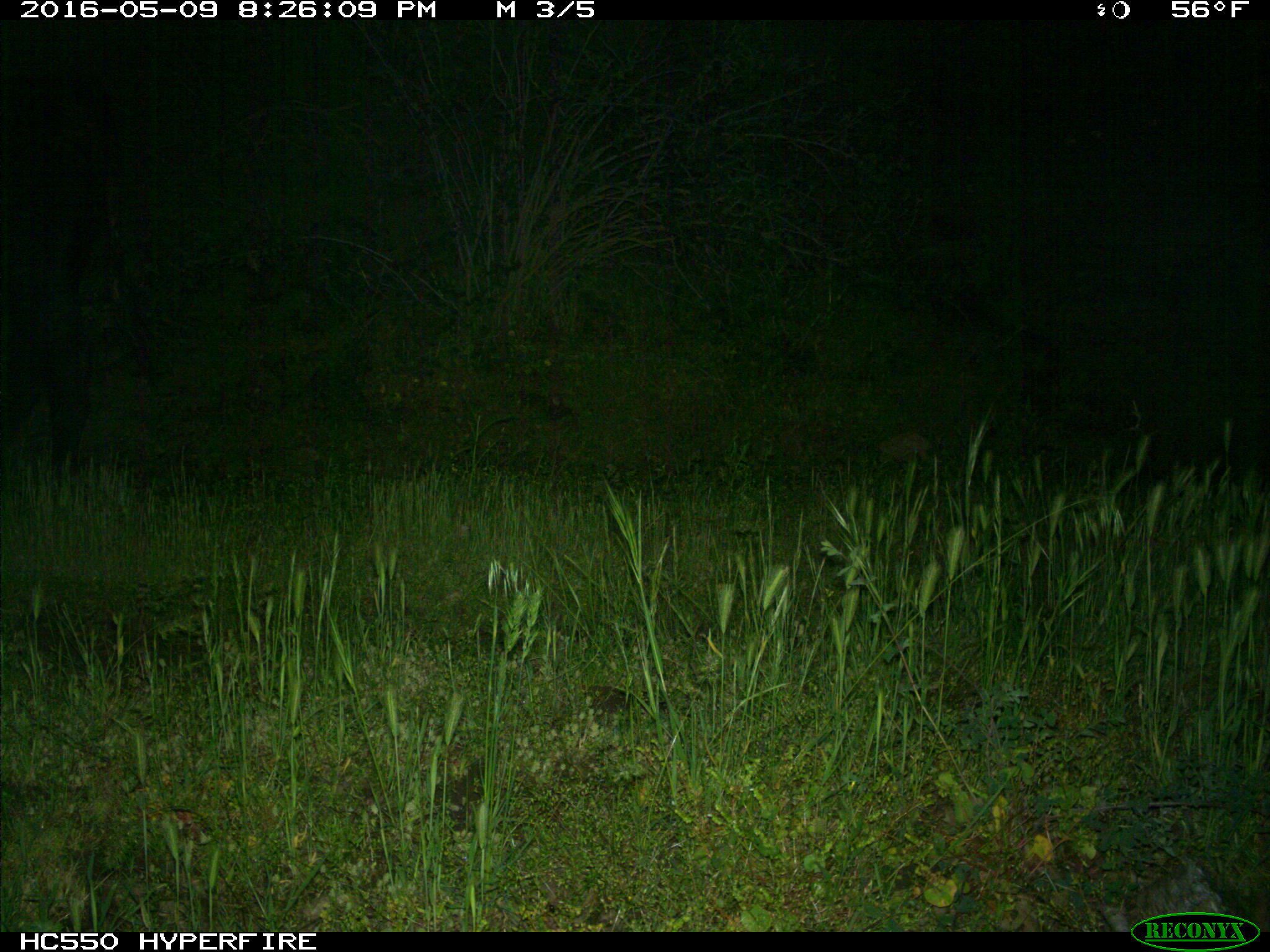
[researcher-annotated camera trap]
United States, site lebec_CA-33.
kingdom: Animalia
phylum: Chordata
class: Mammalia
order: Artiodactyla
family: Bovidae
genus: Bos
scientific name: Bos taurus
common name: domestic cow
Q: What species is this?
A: Bos taurus (domestic cow).